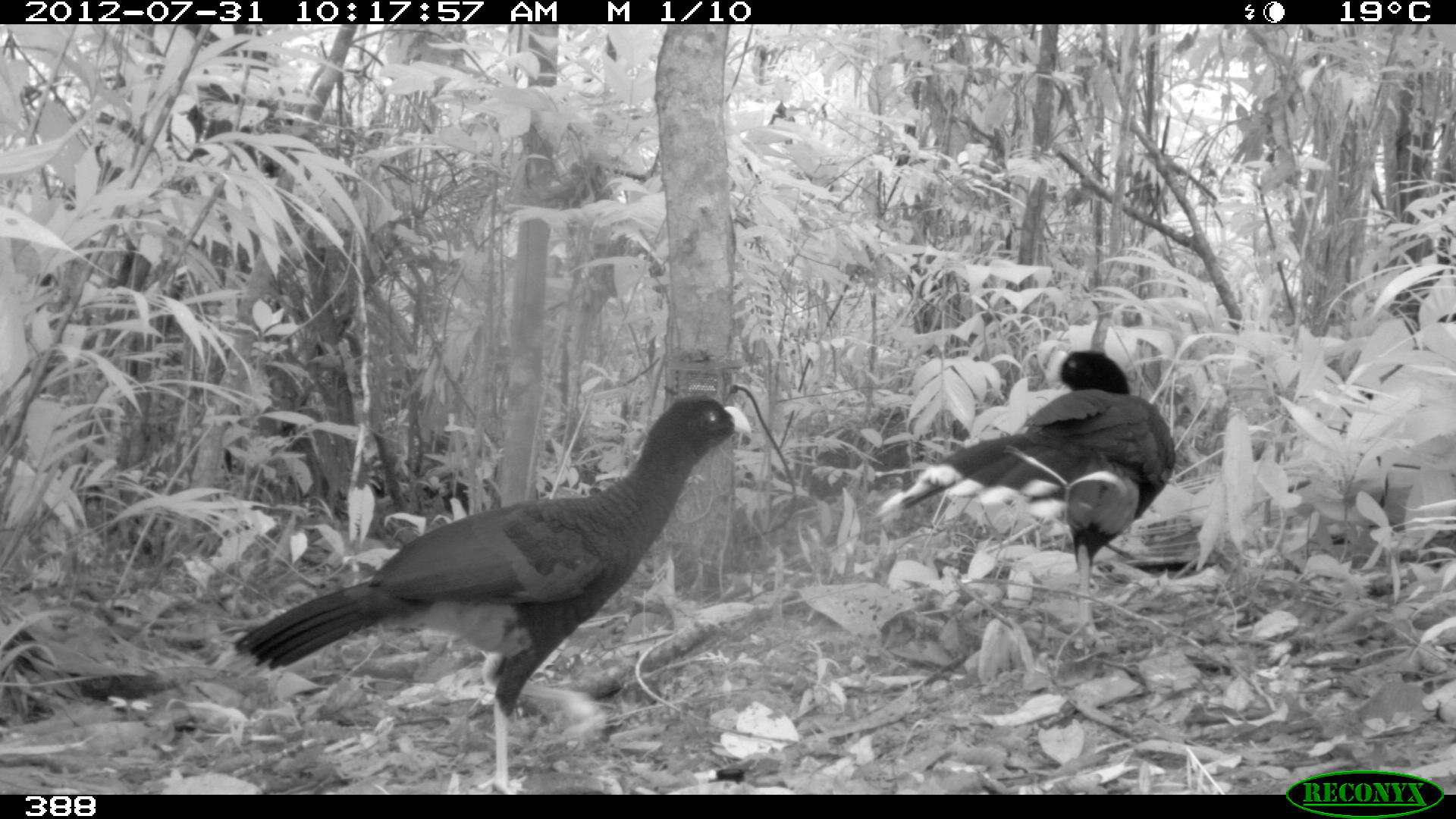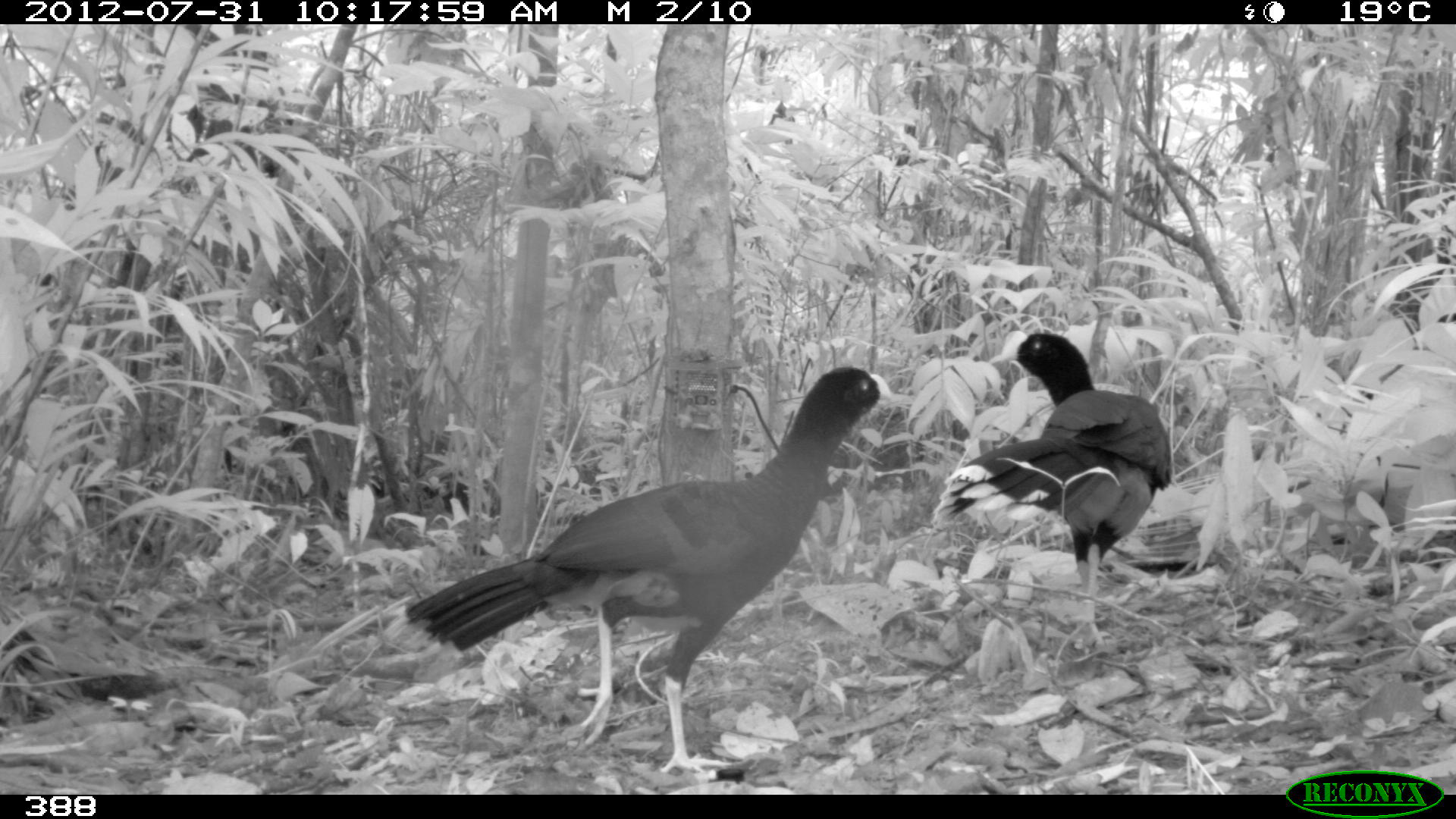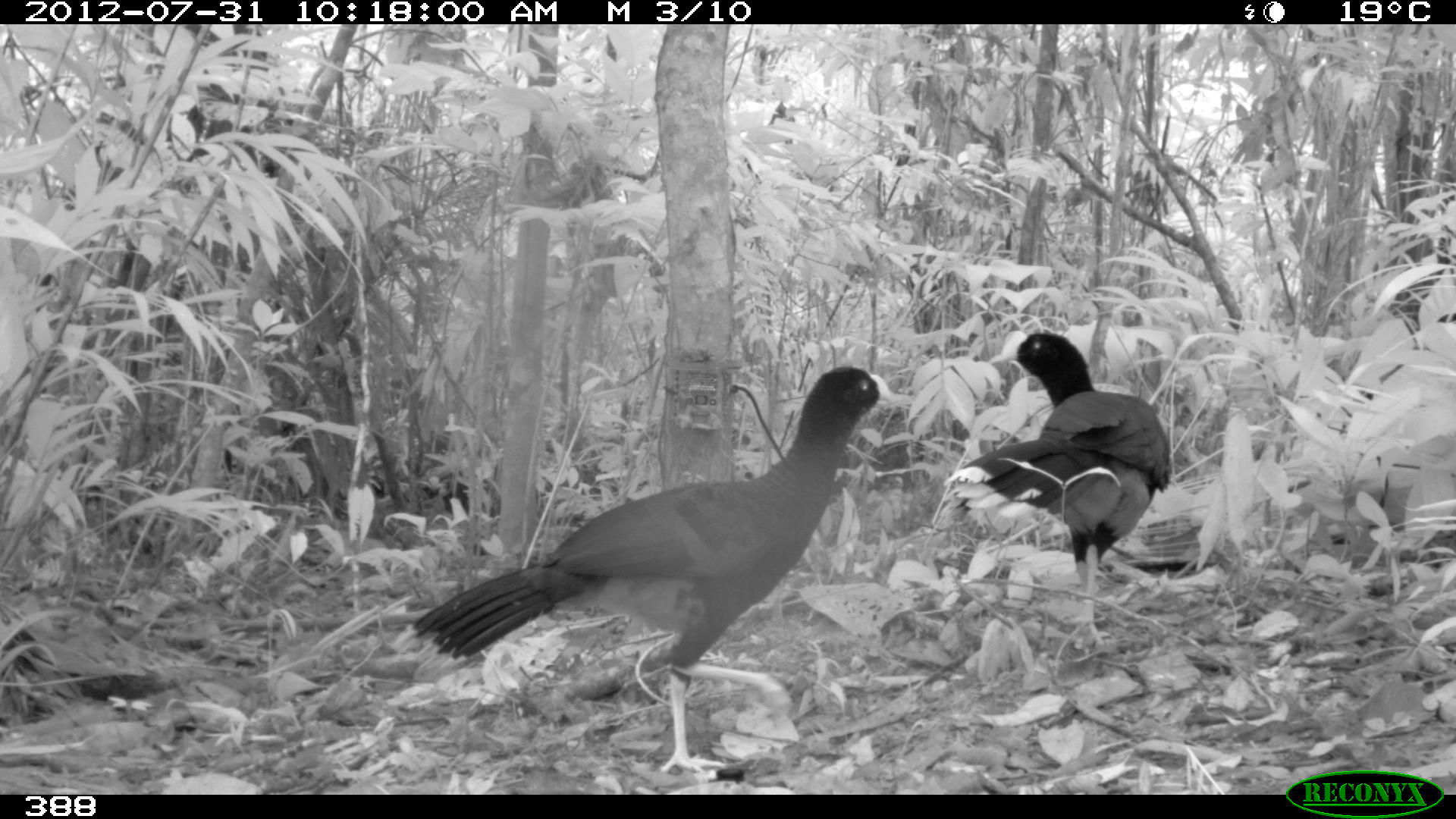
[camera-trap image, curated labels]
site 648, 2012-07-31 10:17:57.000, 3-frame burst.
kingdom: Animalia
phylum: Chordata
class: Aves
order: Galliformes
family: Cracidae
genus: Mitu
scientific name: Mitu tuberosum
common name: razor-billed curassow